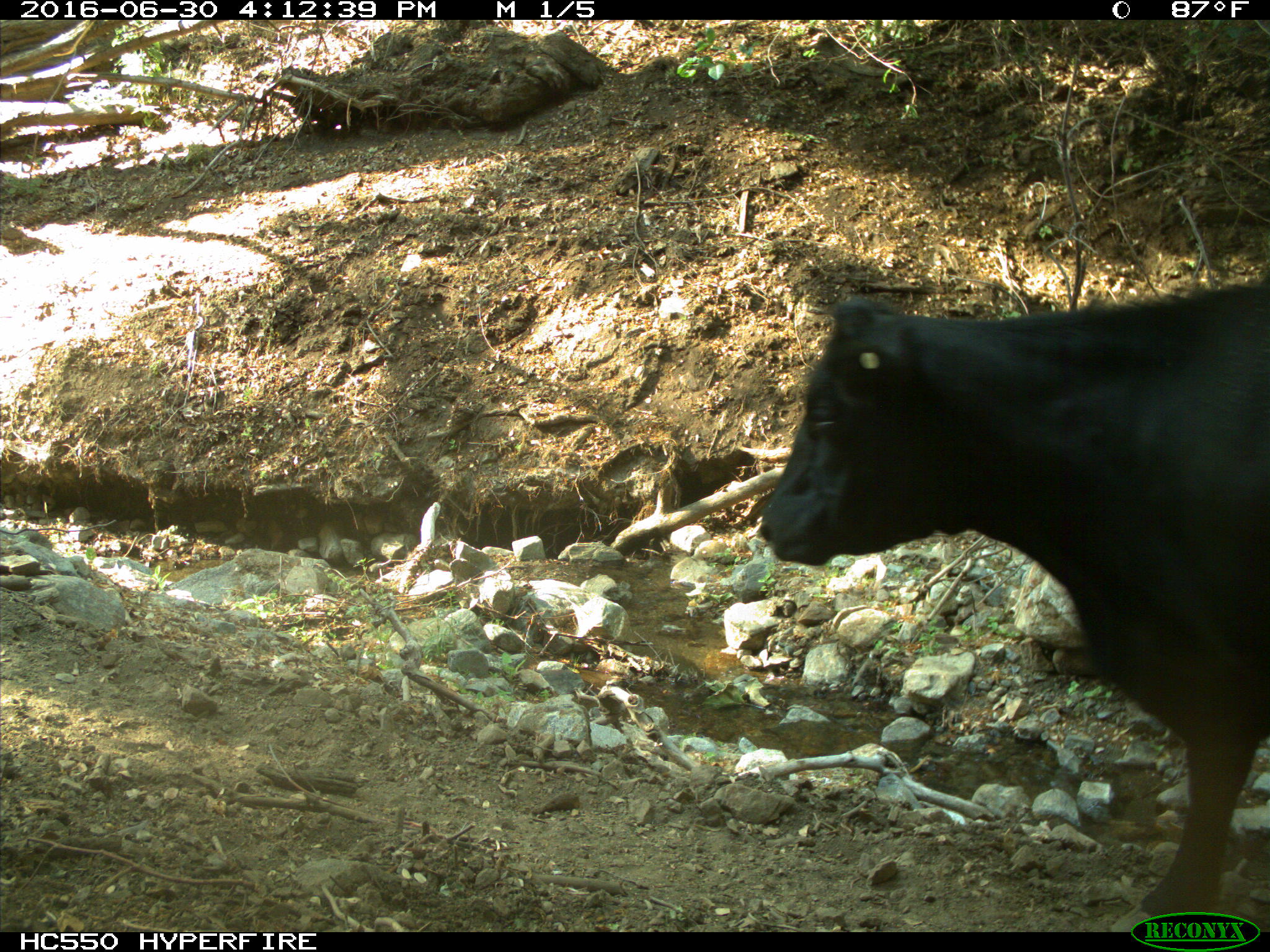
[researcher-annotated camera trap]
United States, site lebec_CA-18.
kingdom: Animalia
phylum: Chordata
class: Mammalia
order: Artiodactyla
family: Bovidae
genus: Bos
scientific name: Bos taurus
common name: domestic cow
Bos taurus (domestic cow).